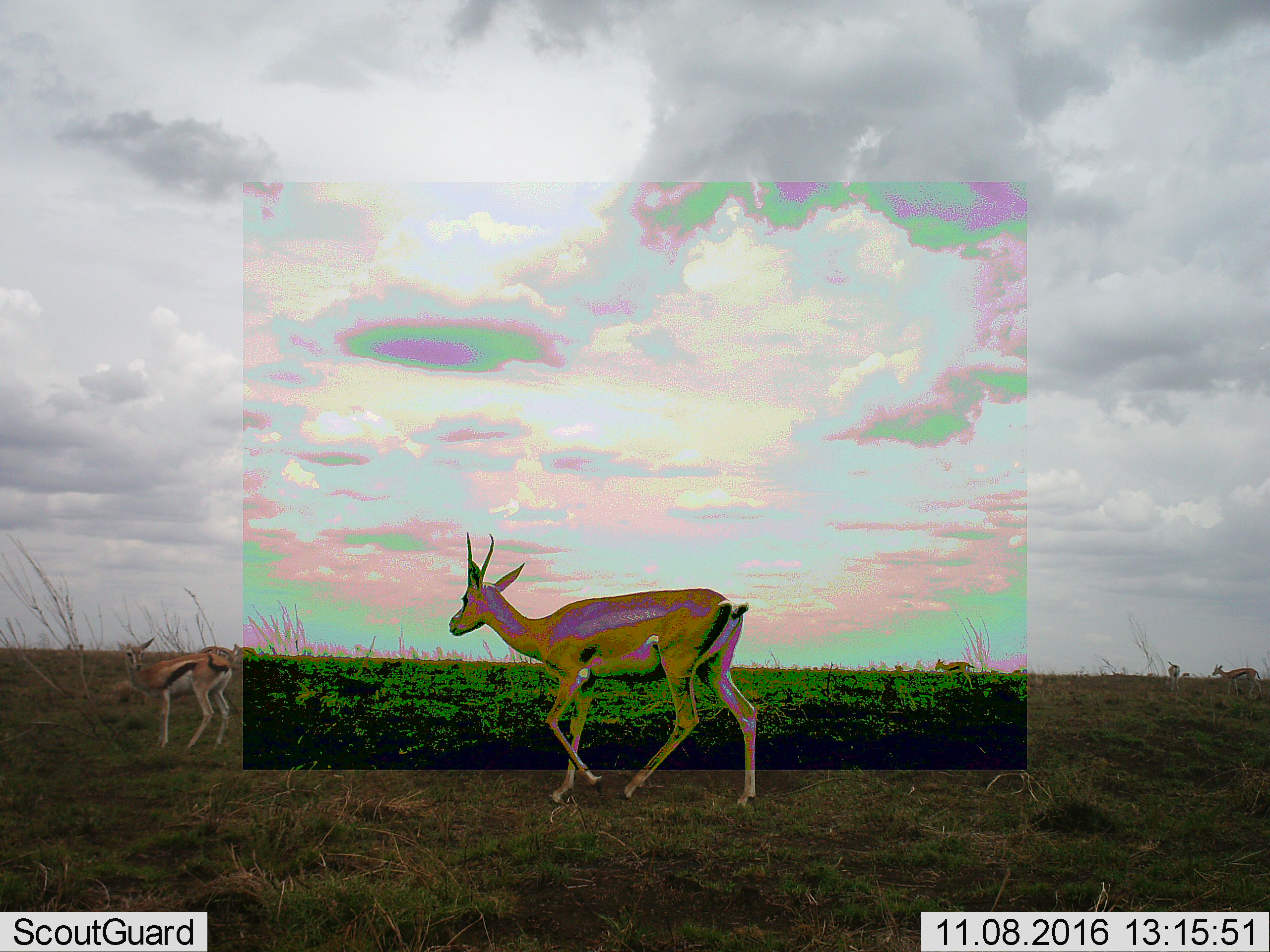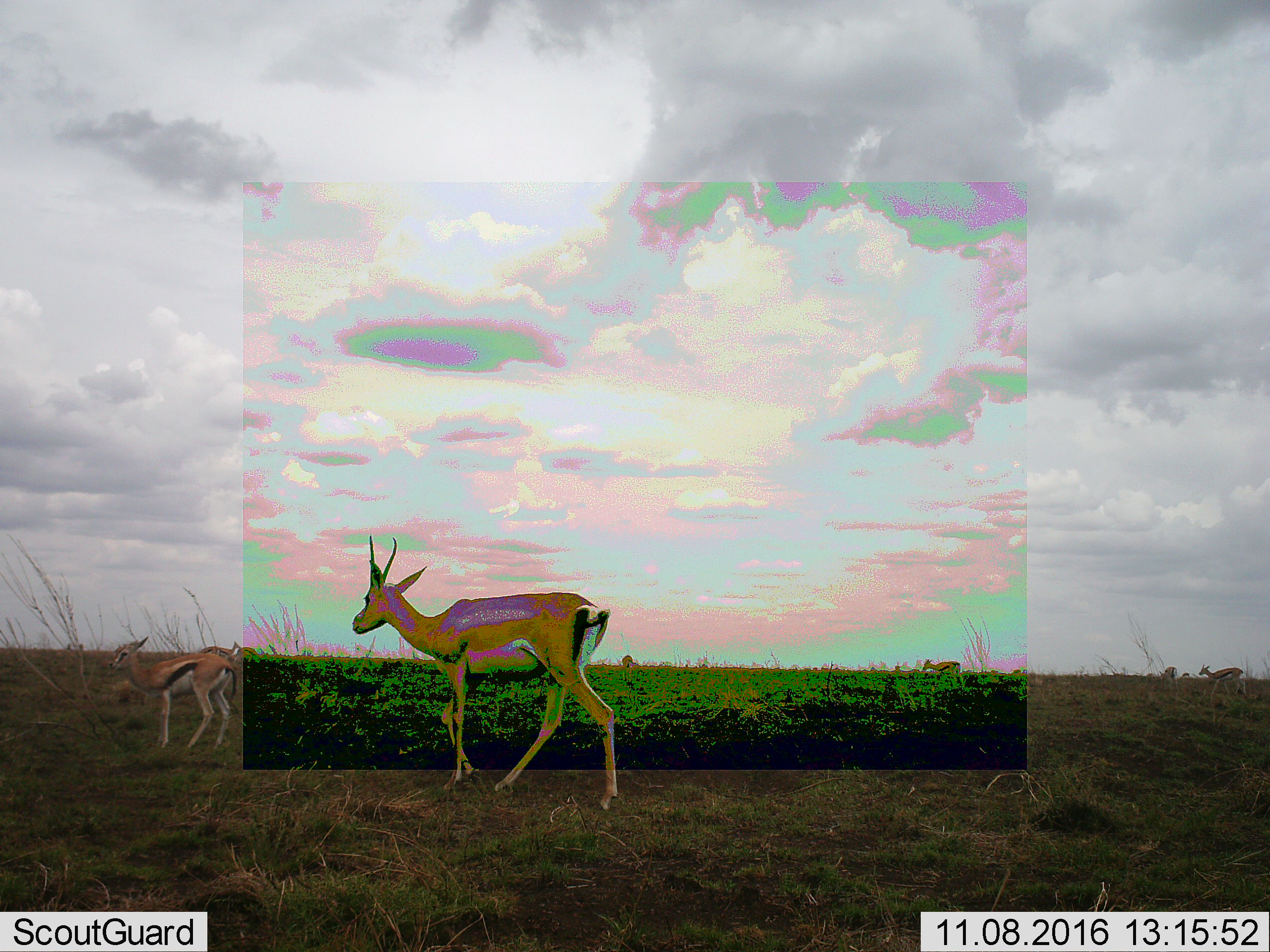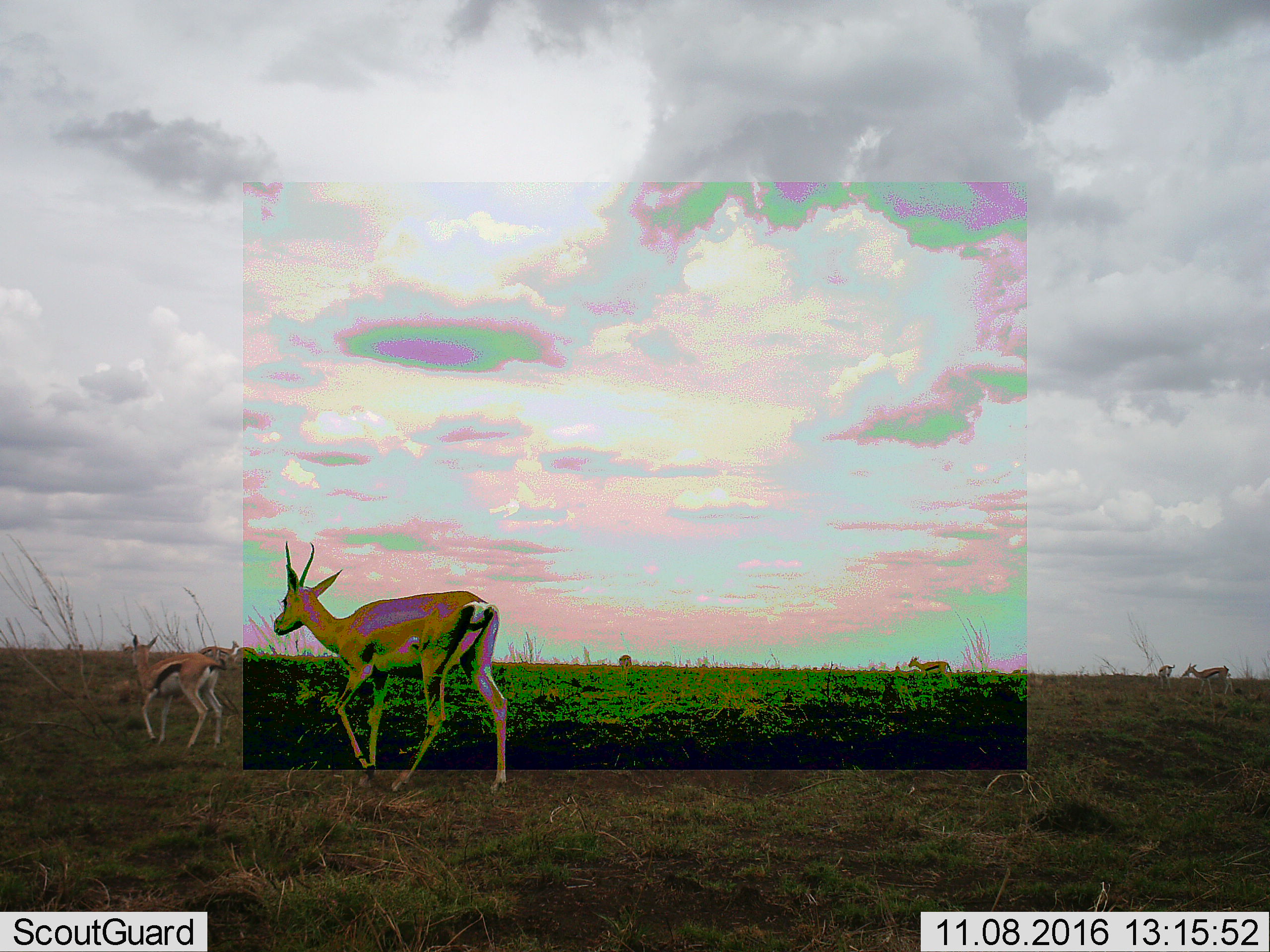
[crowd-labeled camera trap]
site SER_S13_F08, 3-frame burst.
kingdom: Animalia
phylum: Chordata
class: Mammalia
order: Artiodactyla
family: Bovidae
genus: Eudorcas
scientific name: Eudorcas thomsonii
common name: thomson's gazelle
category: gazellethomsons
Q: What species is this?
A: Gazellethomsons (thomson's gazelle) (Eudorcas thomsonii).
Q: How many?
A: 5.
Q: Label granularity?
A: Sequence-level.